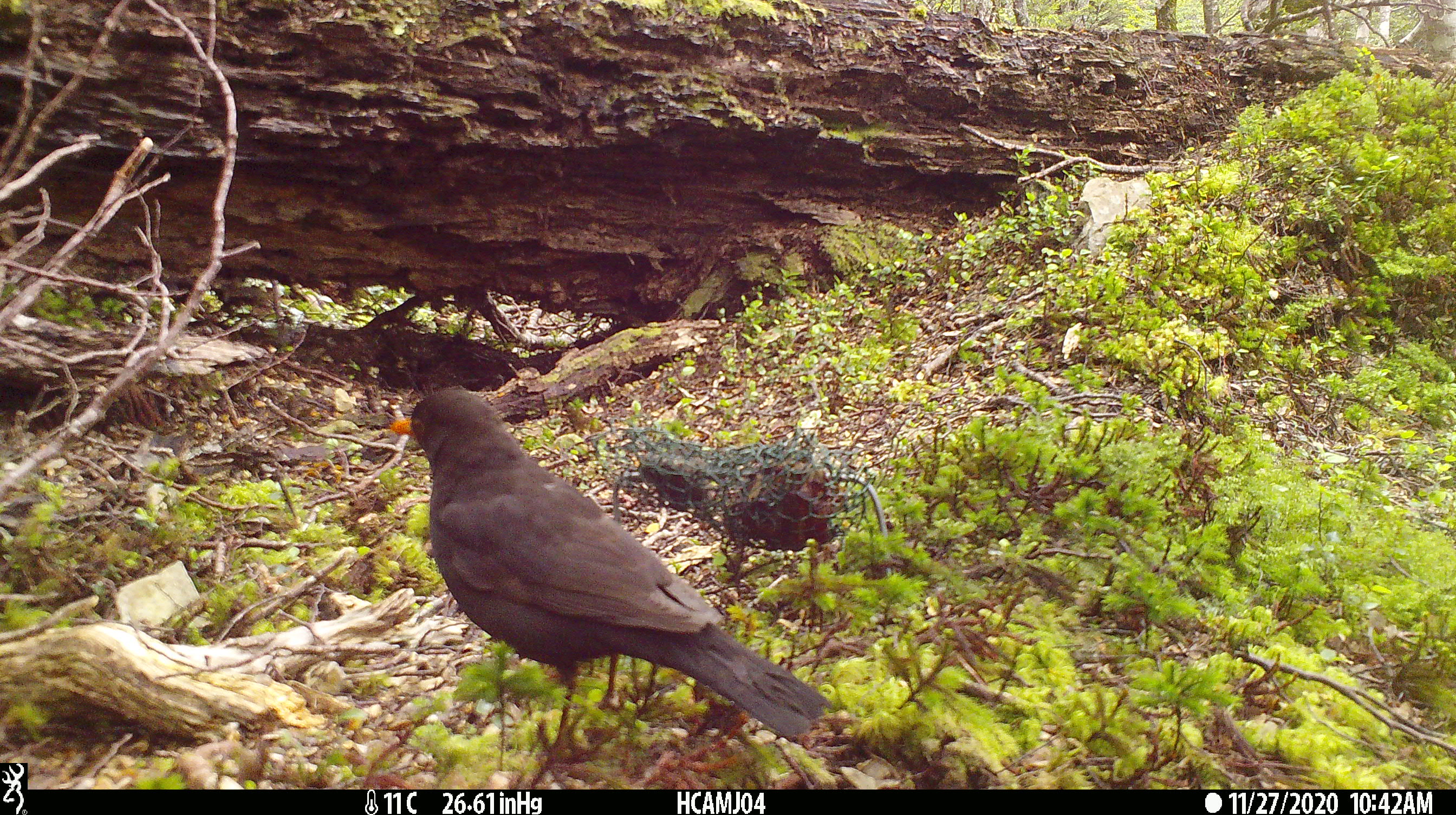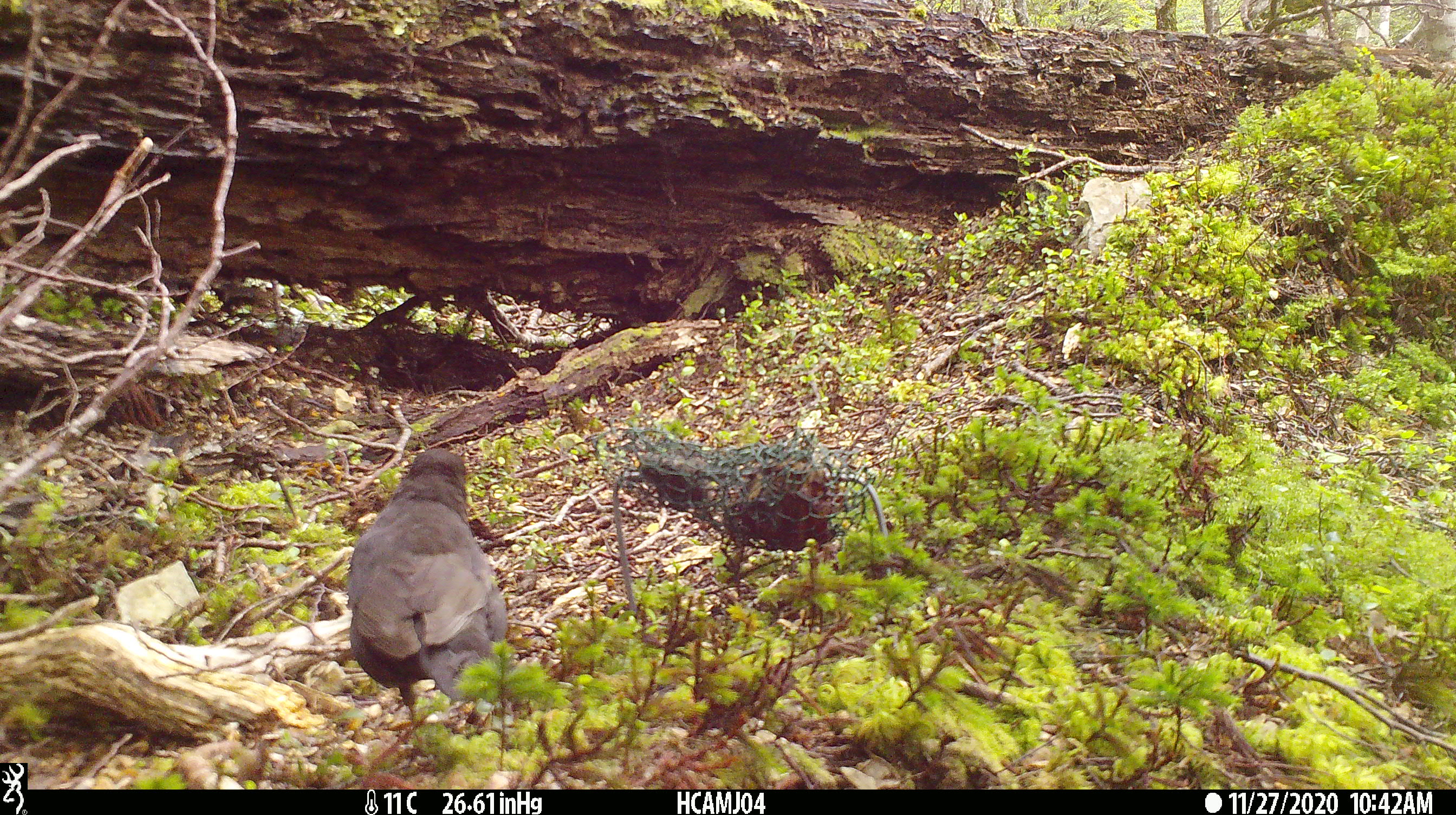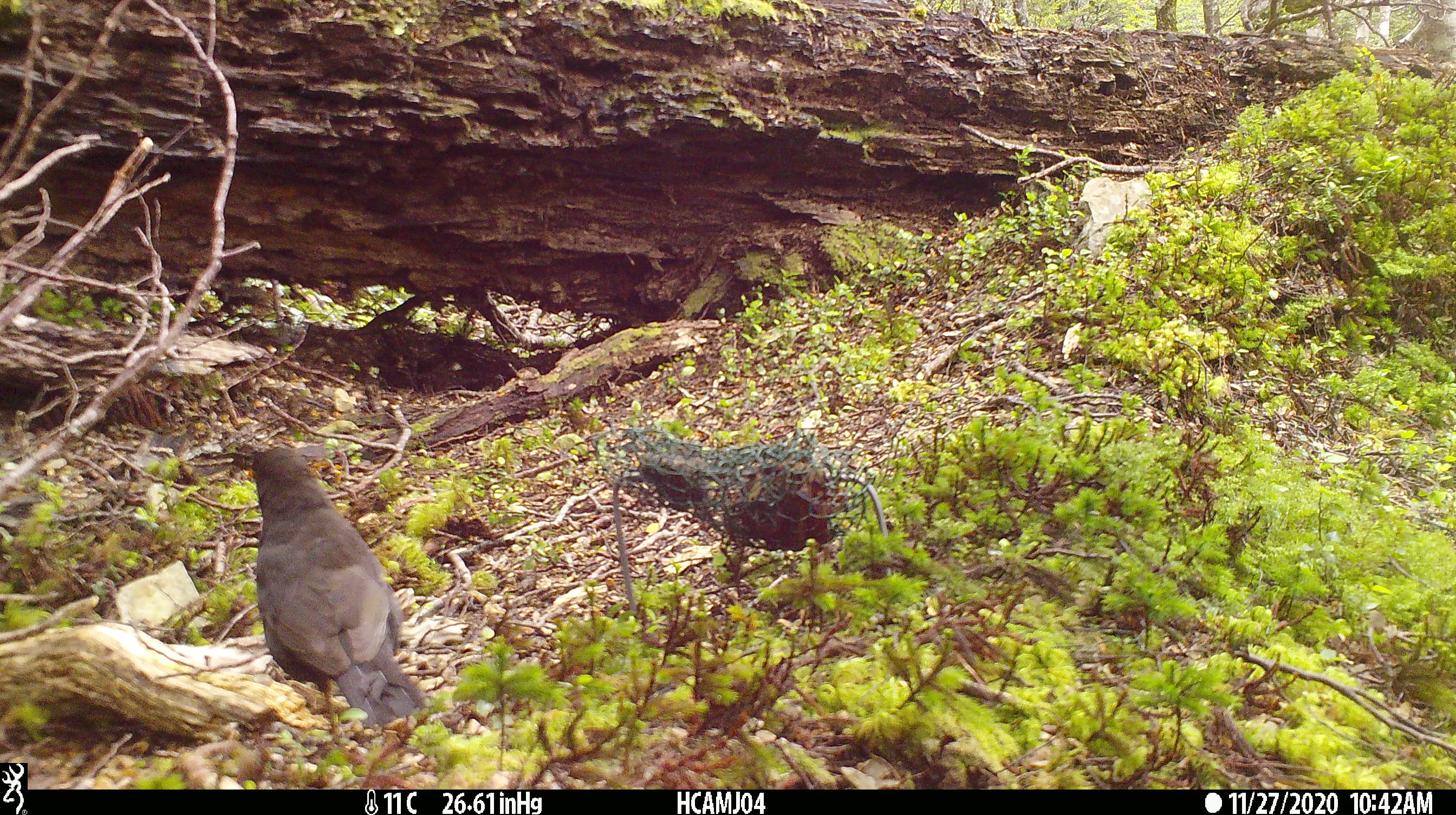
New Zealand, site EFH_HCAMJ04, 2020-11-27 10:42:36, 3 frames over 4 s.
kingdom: Animalia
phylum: Chordata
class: Aves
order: Passeriformes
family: Turdidae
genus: Turdus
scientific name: Turdus merula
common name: eurasian blackbird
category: blackbird